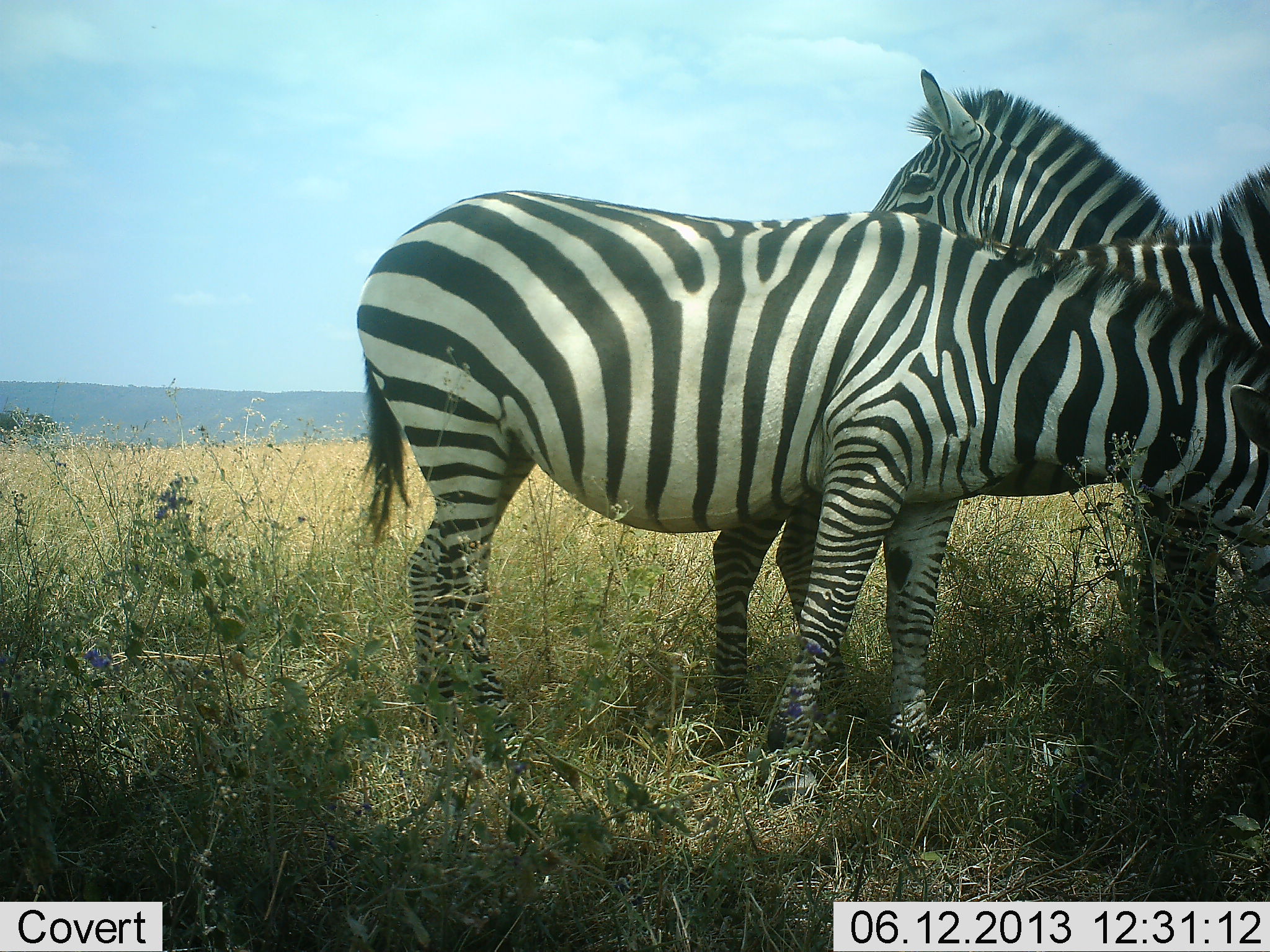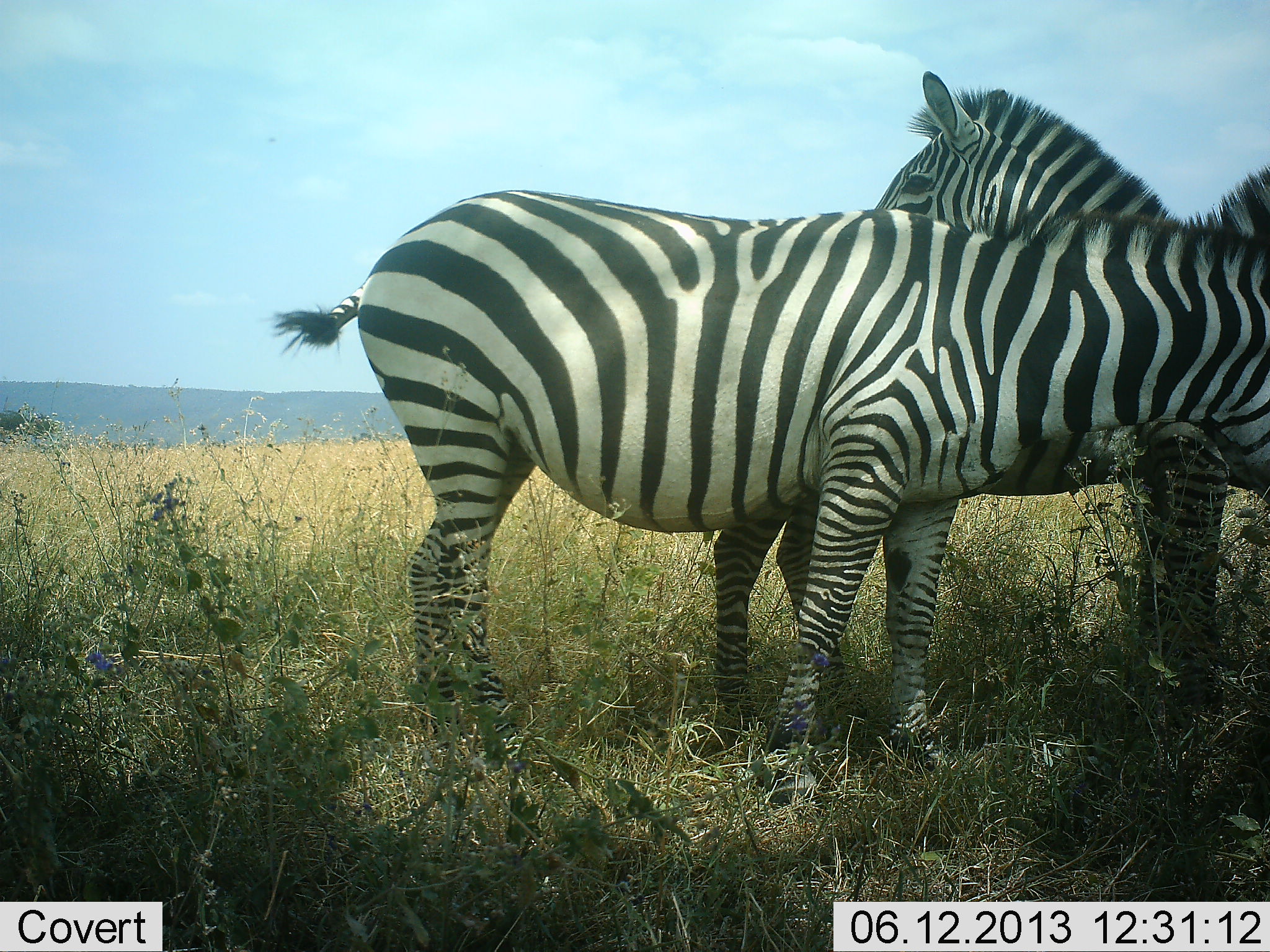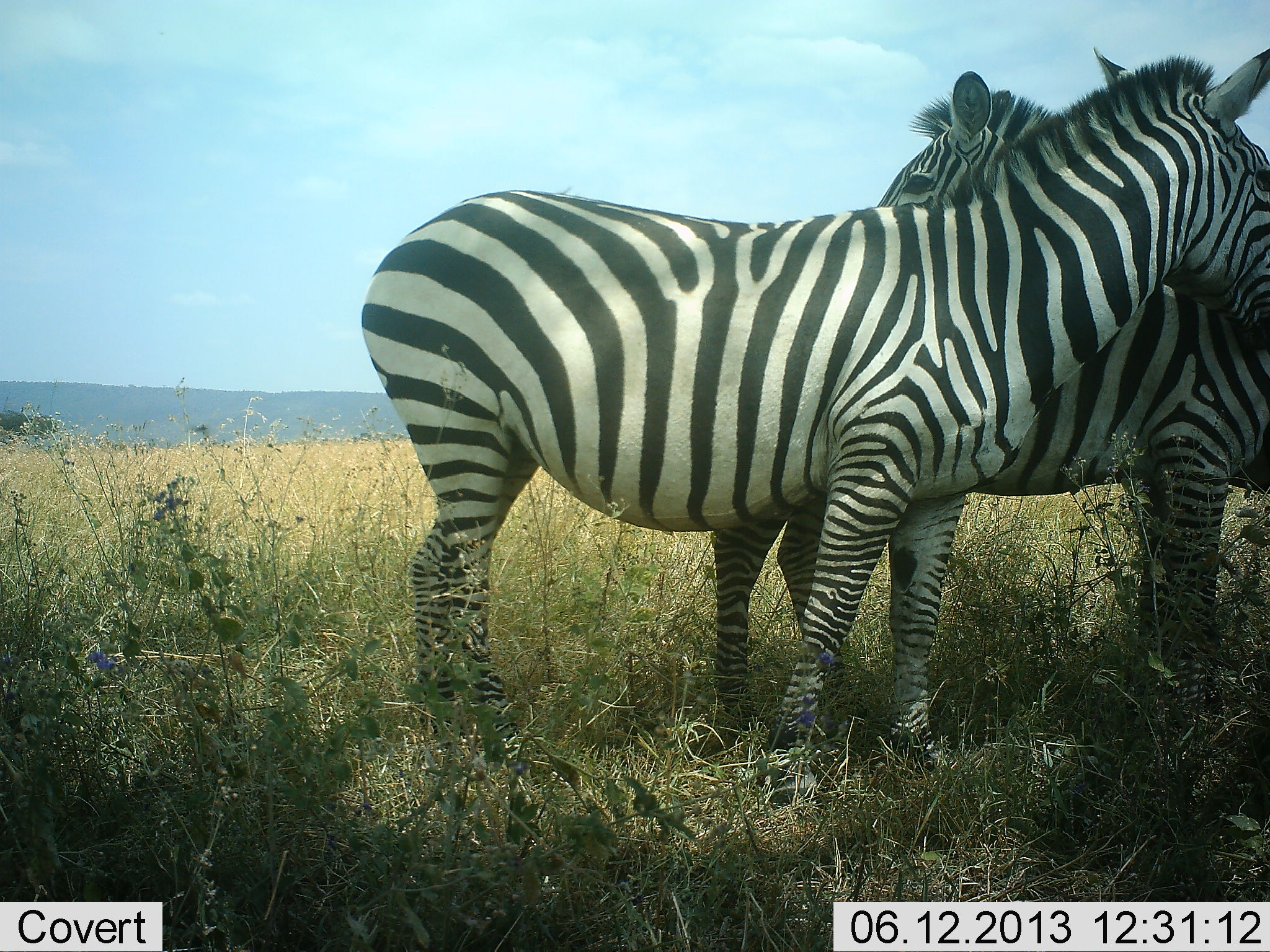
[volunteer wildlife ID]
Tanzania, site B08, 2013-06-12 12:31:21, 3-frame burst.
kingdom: Animalia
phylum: Chordata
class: Mammalia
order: Perissodactyla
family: Equidae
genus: Equus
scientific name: Equus quagga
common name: plains zebra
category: zebra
Zebra (plains zebra) (Equus quagga), count 3. Behavior (volunteer vote fractions): standing 87%, resting 13%, moving 0%, interacting 33%. Young present (vote fraction): 13%. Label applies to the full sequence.